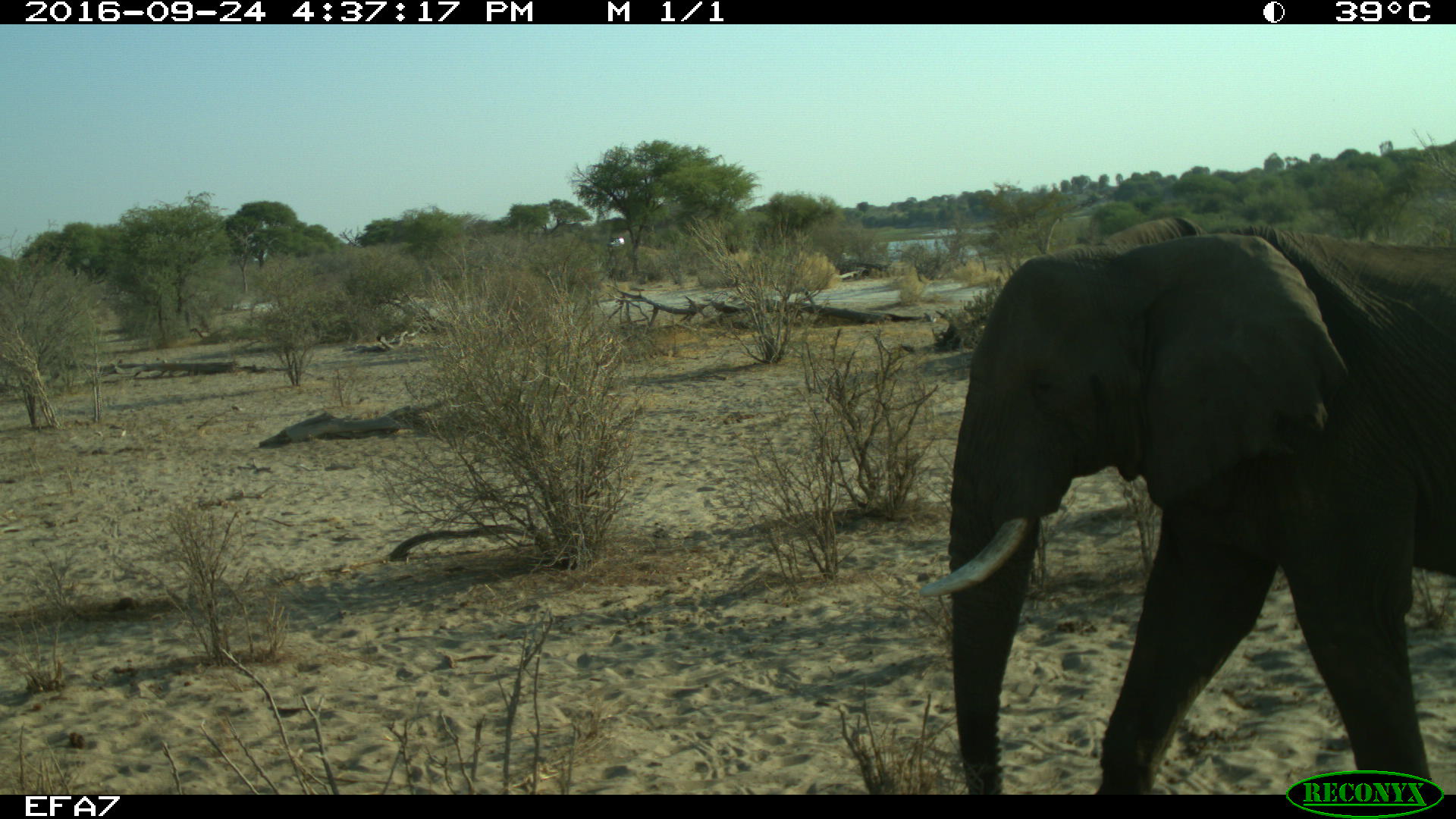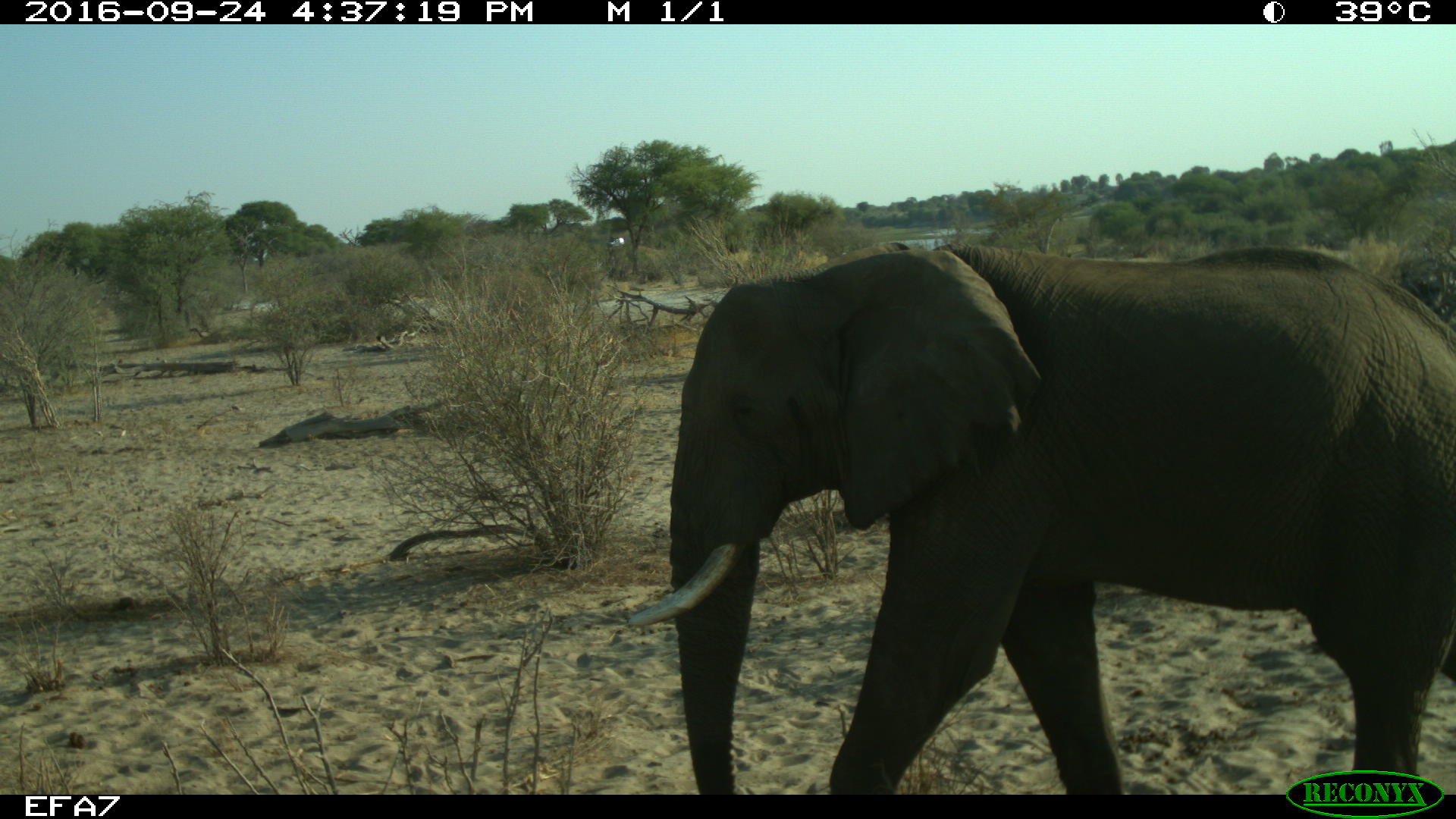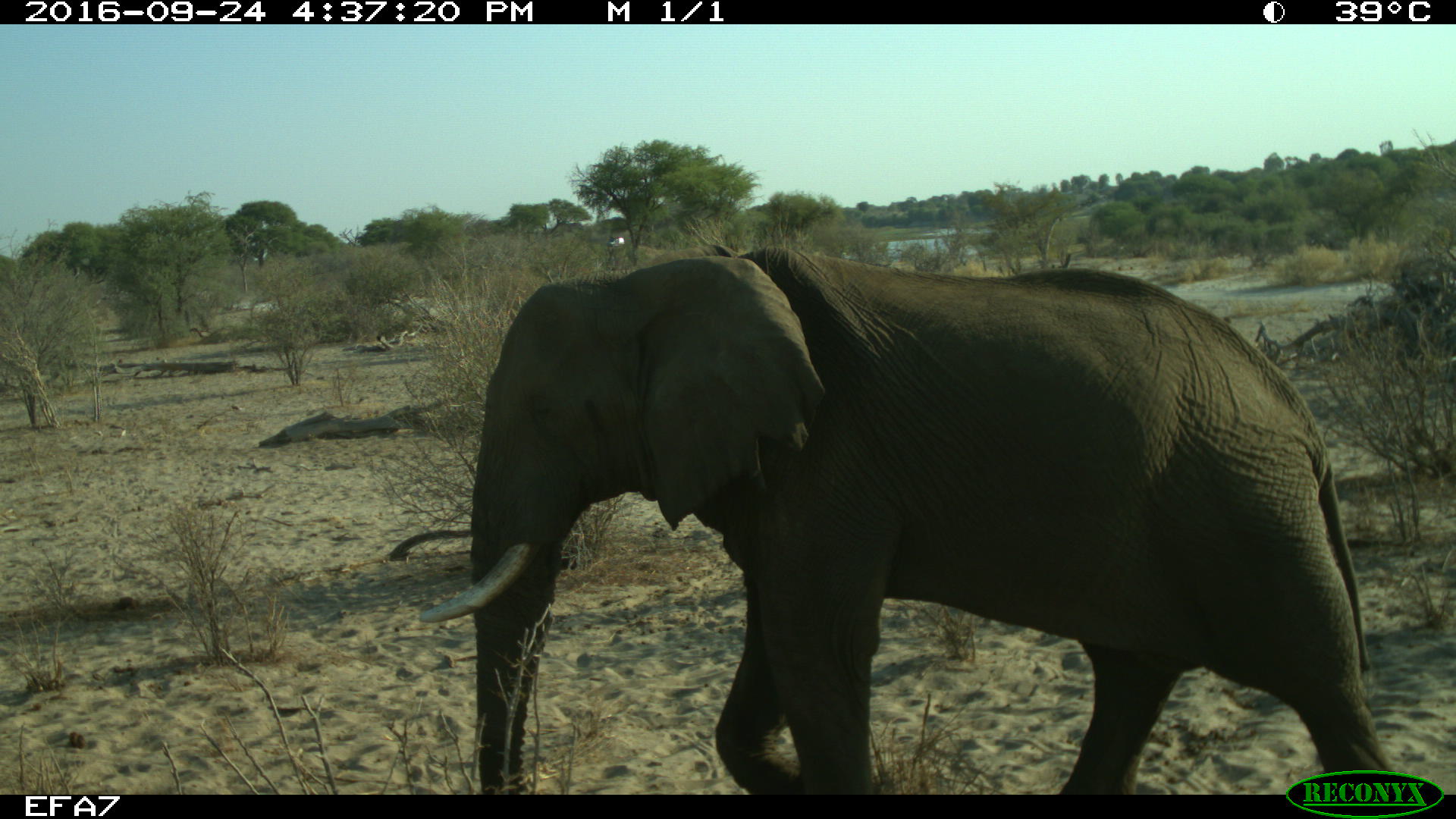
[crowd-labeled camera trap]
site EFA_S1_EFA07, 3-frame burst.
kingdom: Animalia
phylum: Chordata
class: Mammalia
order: Proboscidea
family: Elephantidae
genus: Loxodonta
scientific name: Loxodonta africana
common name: african bush elephant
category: elephant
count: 1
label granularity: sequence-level